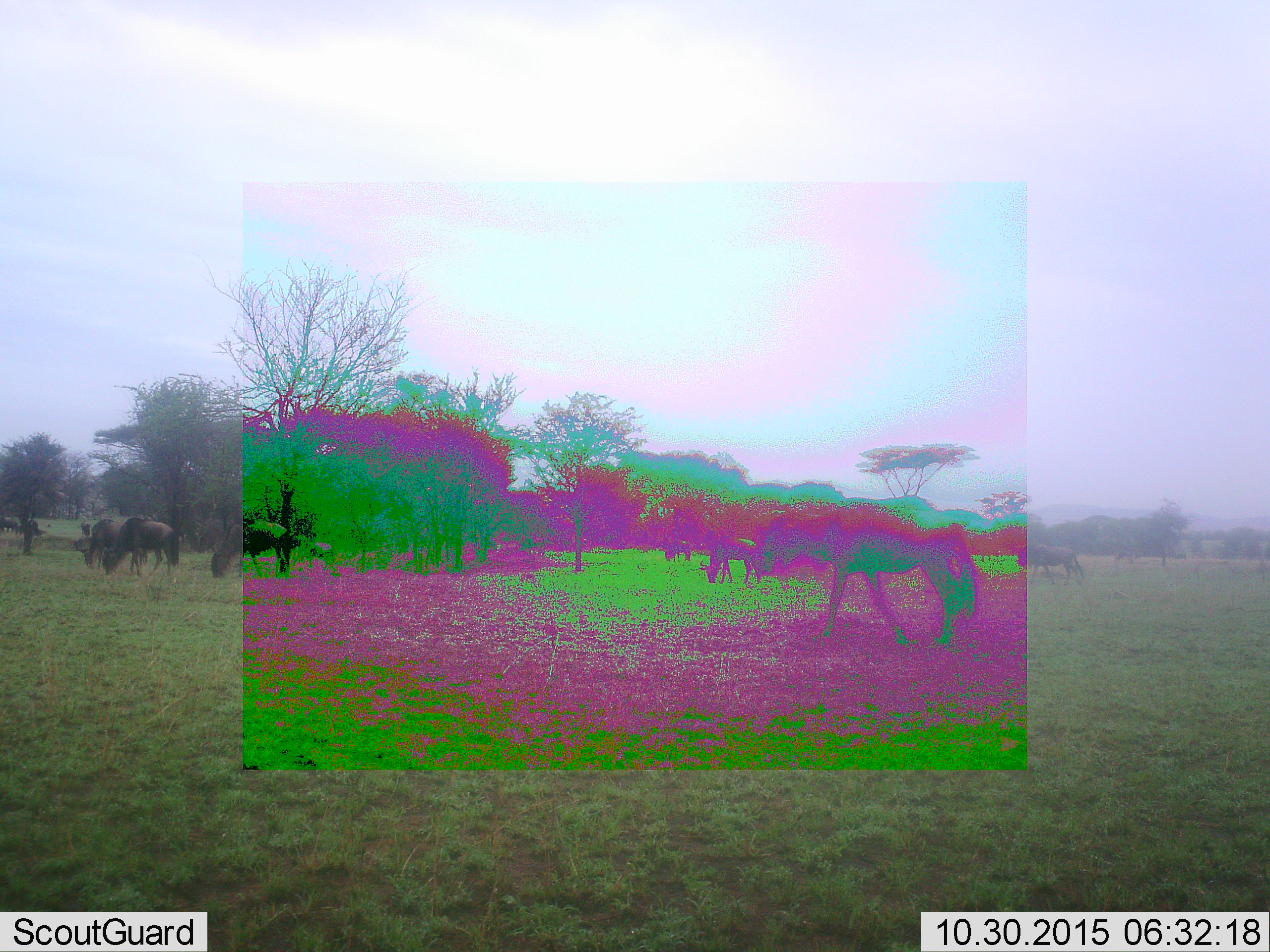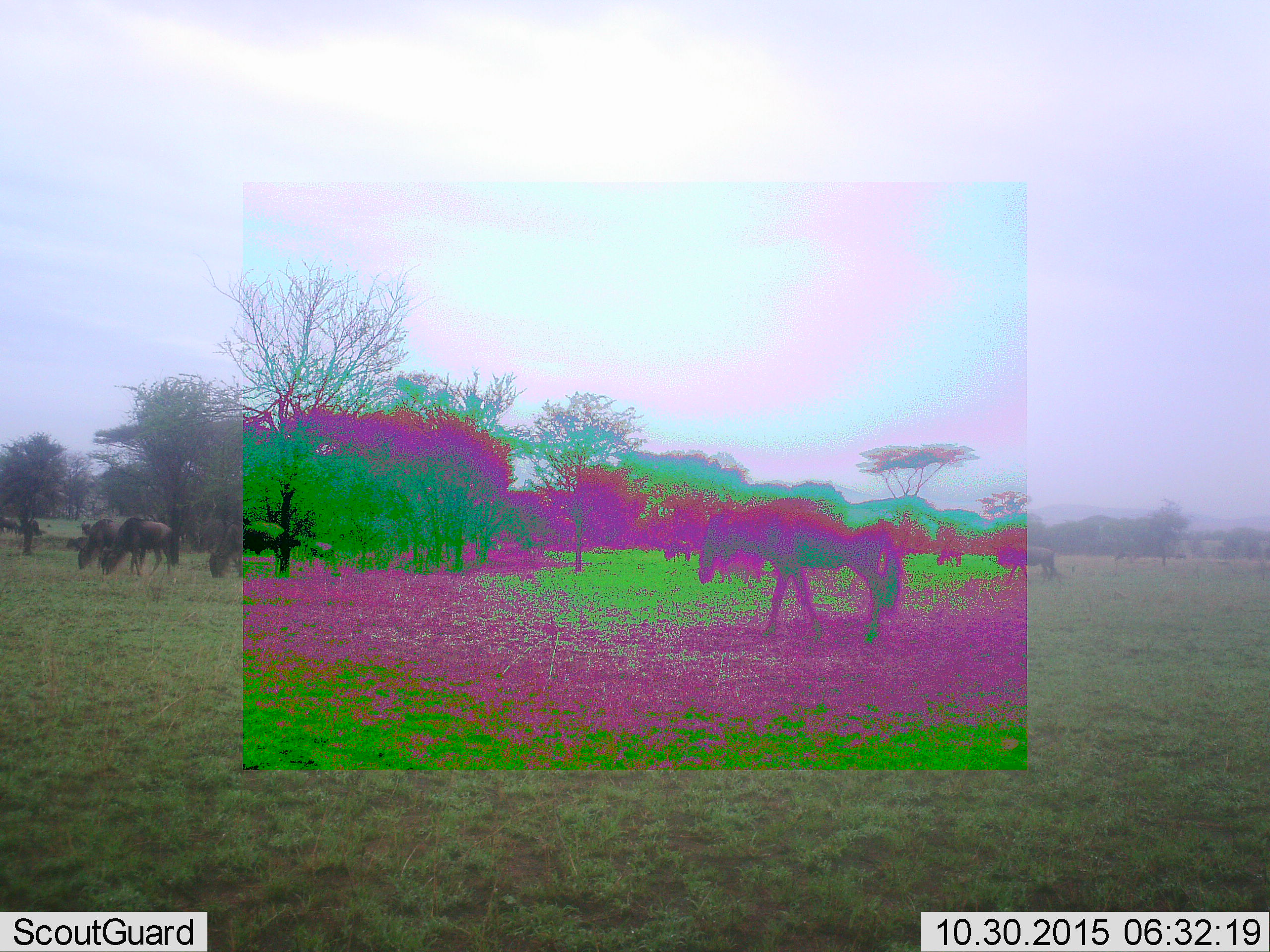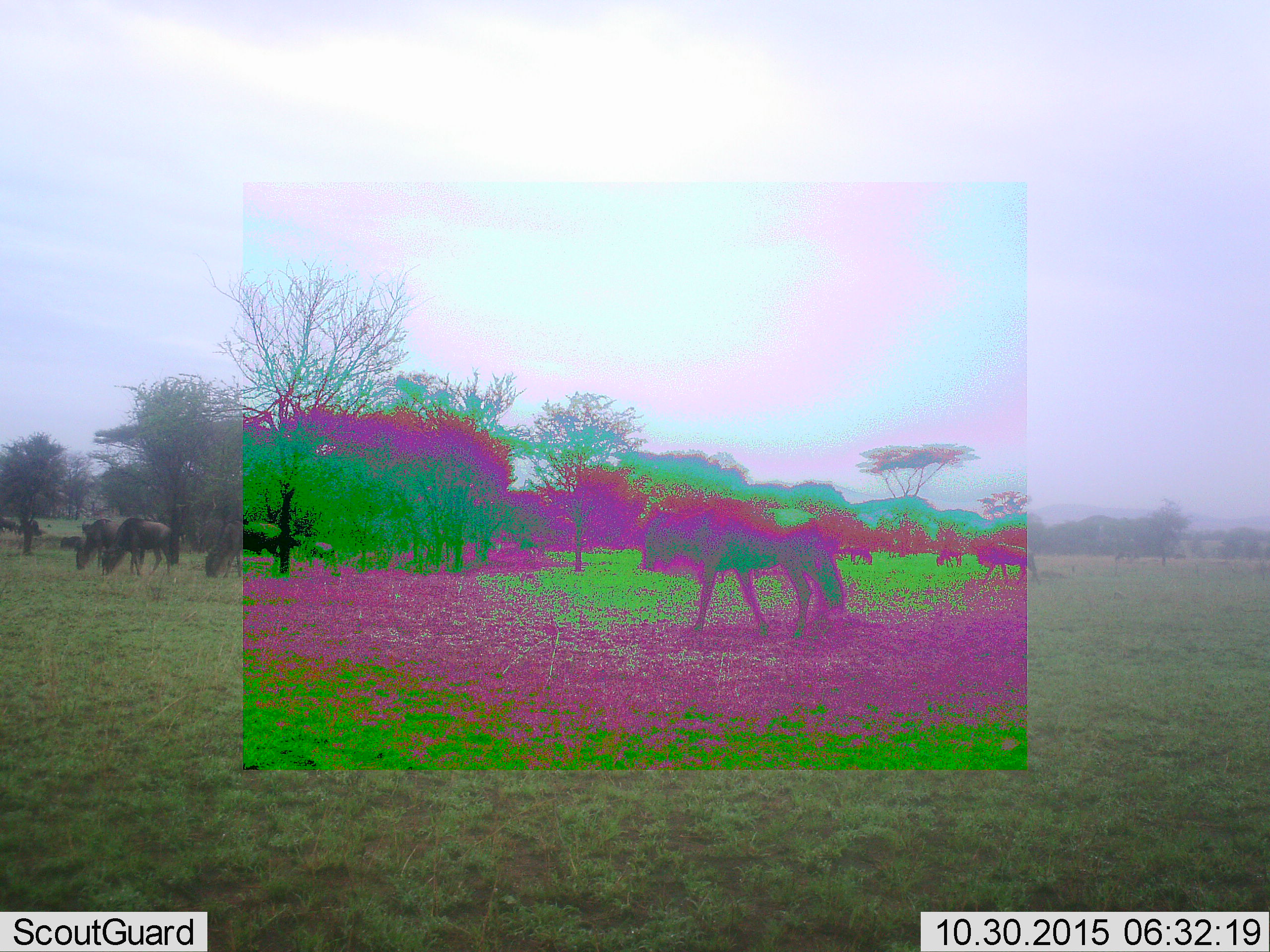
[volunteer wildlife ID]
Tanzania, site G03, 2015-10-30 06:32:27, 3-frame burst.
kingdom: Animalia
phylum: Chordata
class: Mammalia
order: Artiodactyla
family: Bovidae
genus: Connochaetes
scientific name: Connochaetes taurinus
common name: blue wildebeest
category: wildebeest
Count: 11-50.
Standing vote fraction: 65%.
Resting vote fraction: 6%.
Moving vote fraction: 82%.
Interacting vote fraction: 0%.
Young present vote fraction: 12%.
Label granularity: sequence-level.